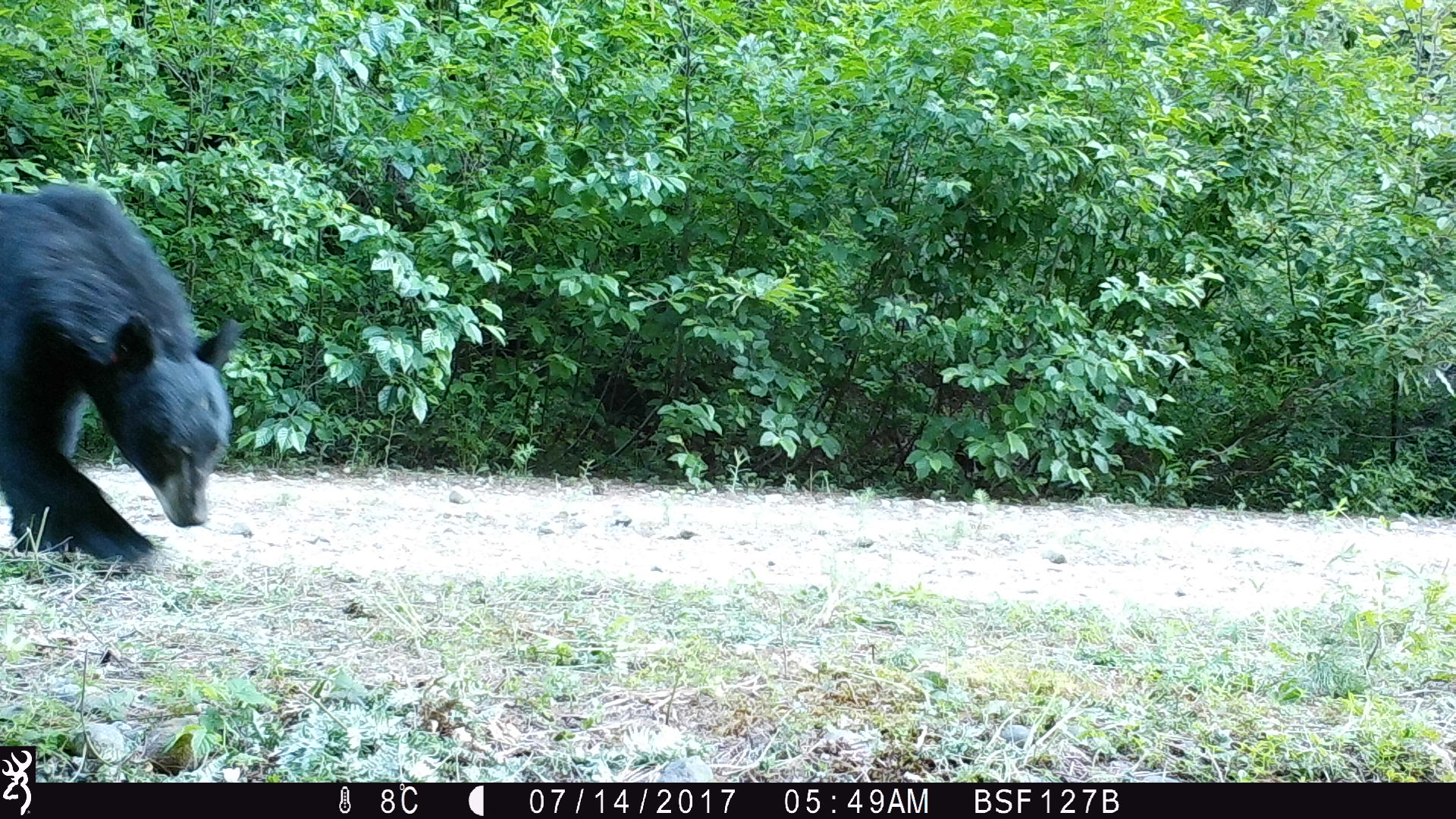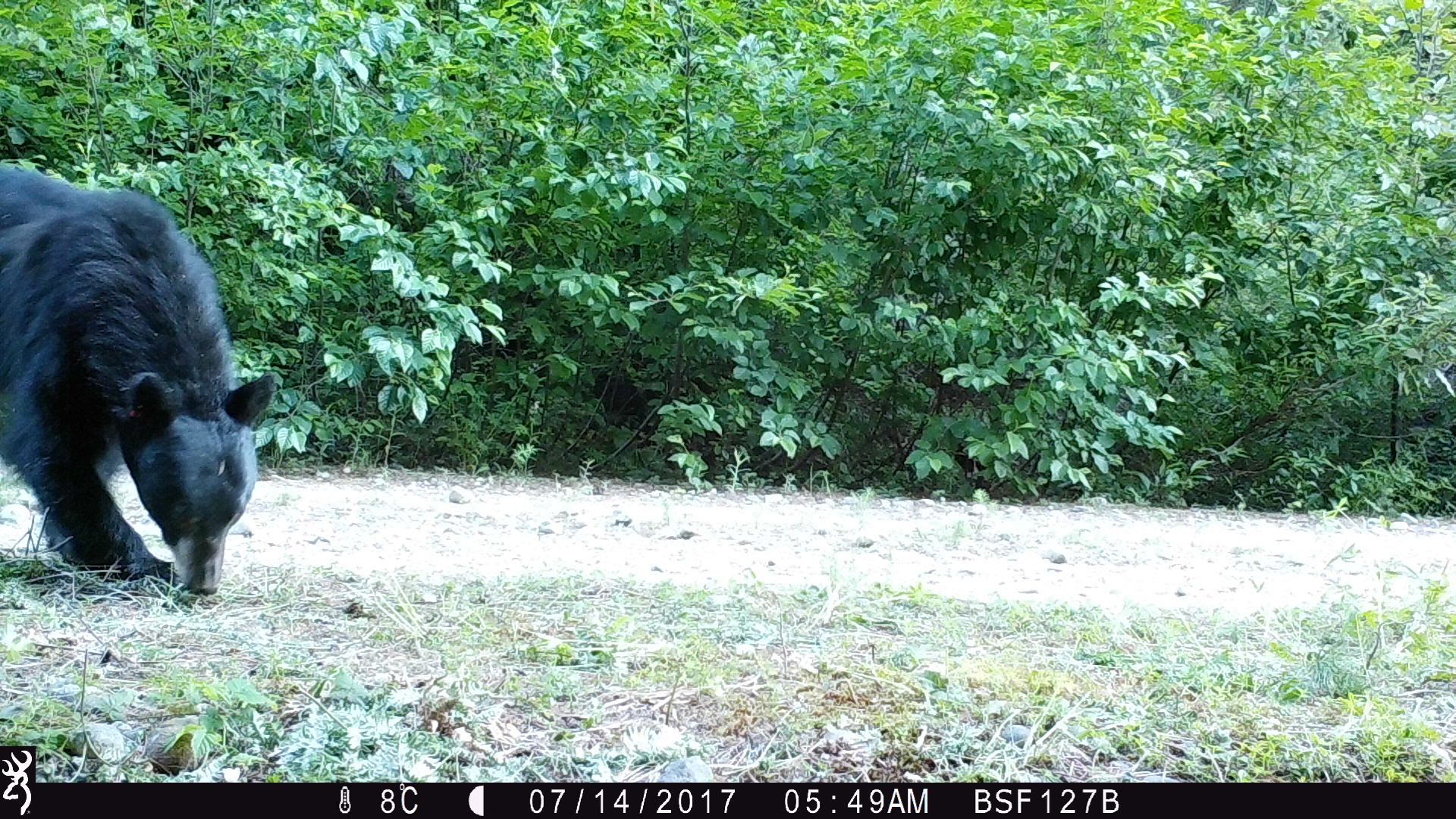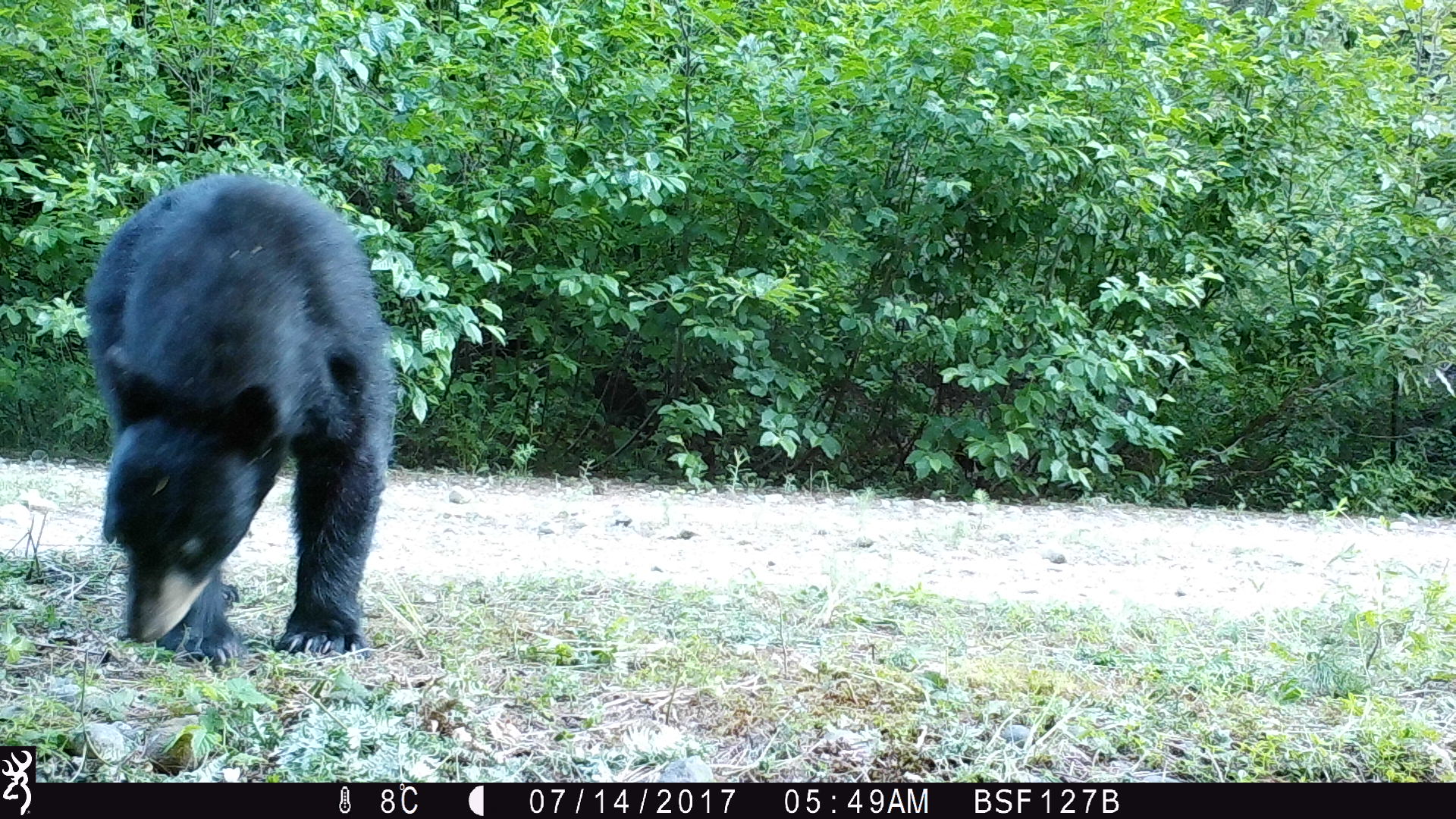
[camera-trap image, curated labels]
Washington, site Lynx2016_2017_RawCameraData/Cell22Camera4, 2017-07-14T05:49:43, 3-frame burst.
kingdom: Animalia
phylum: Chordata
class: Mammalia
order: Carnivora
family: Ursidae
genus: Ursus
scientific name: Ursus americanus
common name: american black bear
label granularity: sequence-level